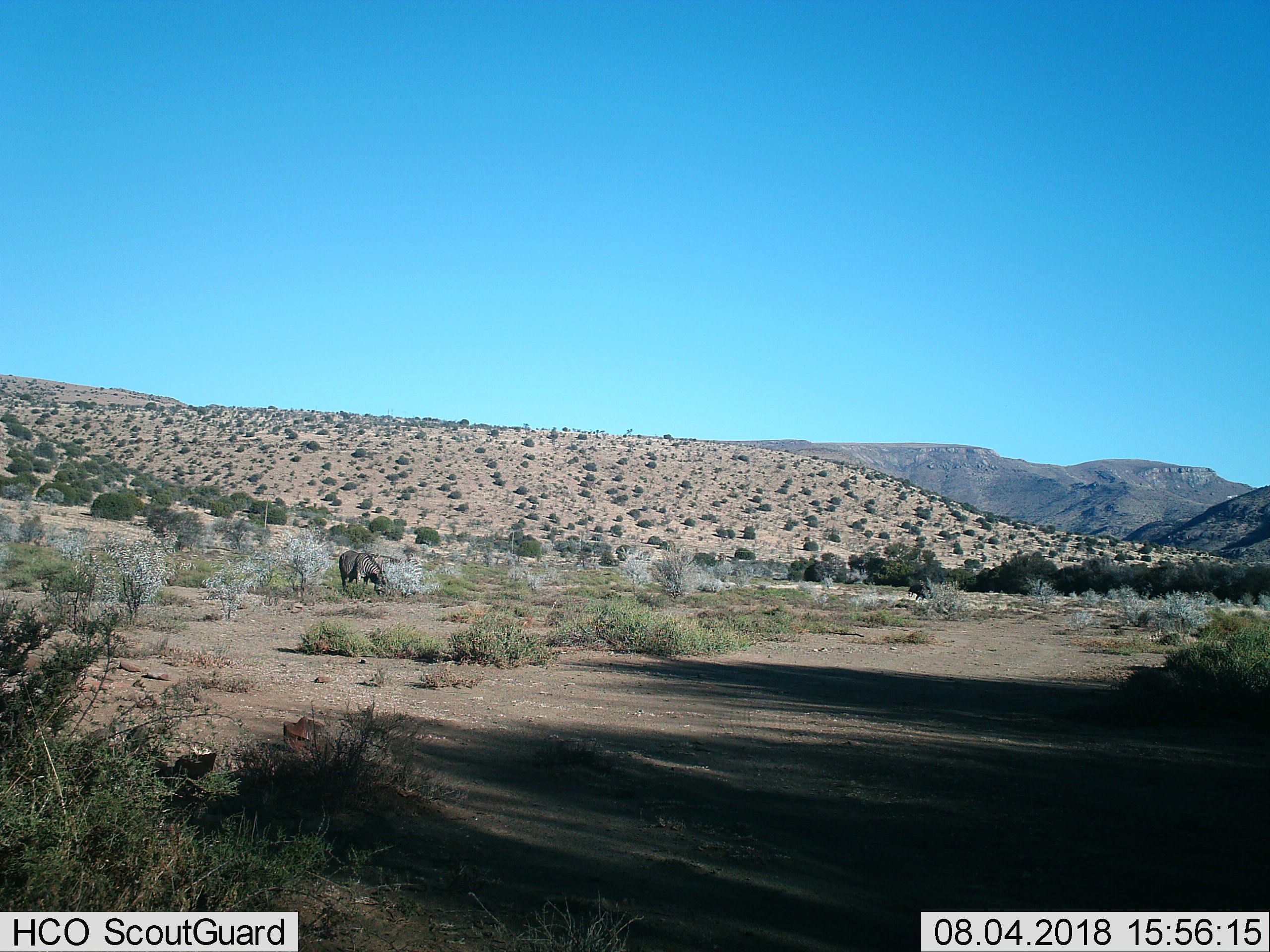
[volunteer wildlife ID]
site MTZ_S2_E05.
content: unidentified animal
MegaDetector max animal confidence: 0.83